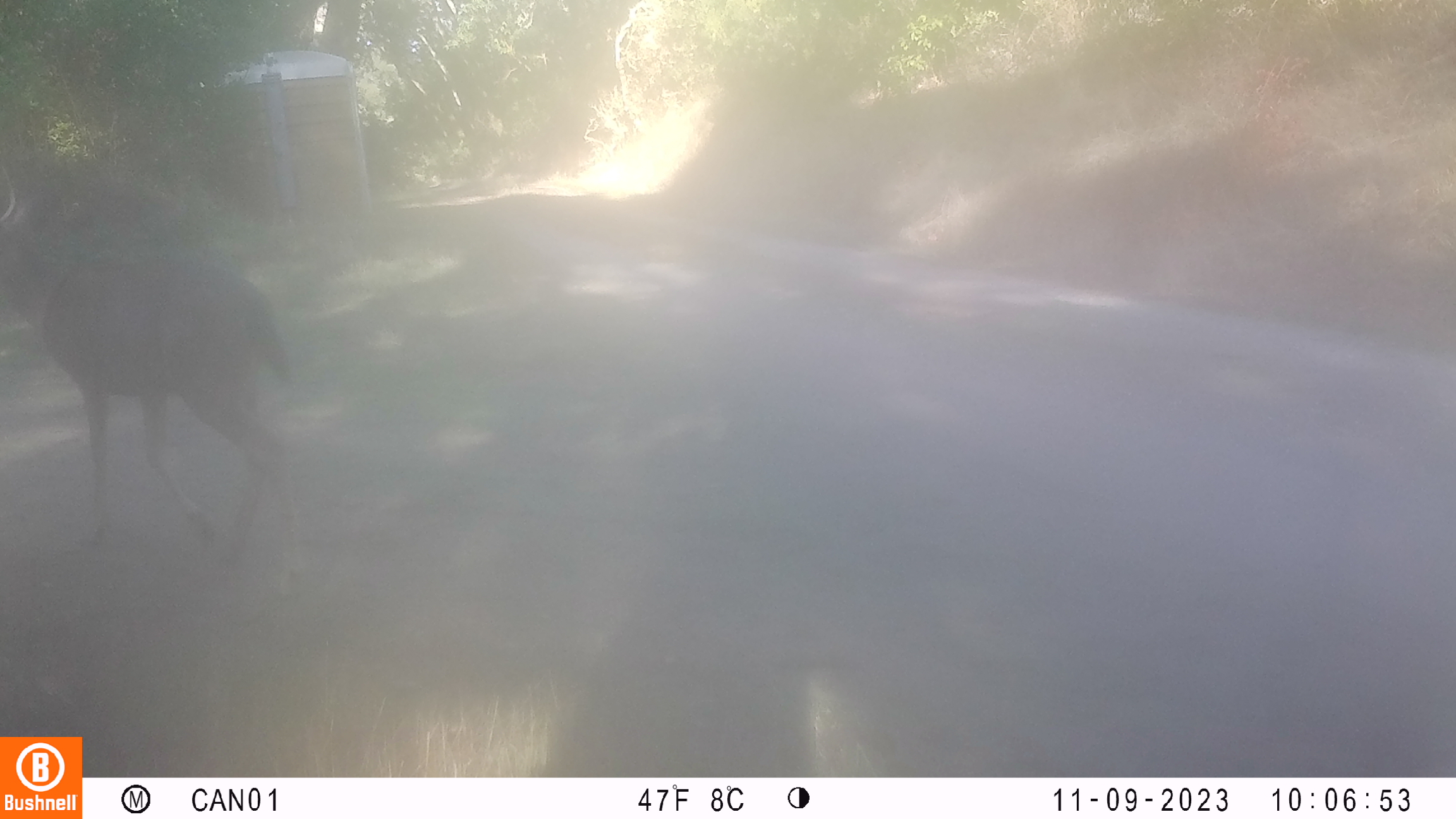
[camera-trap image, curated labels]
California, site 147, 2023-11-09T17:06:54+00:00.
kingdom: Animalia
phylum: Chordata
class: Mammalia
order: Artiodactyla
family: Cervidae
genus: Odocoileus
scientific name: Odocoileus hemionus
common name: mule deer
Mule deer (Odocoileus hemionus).